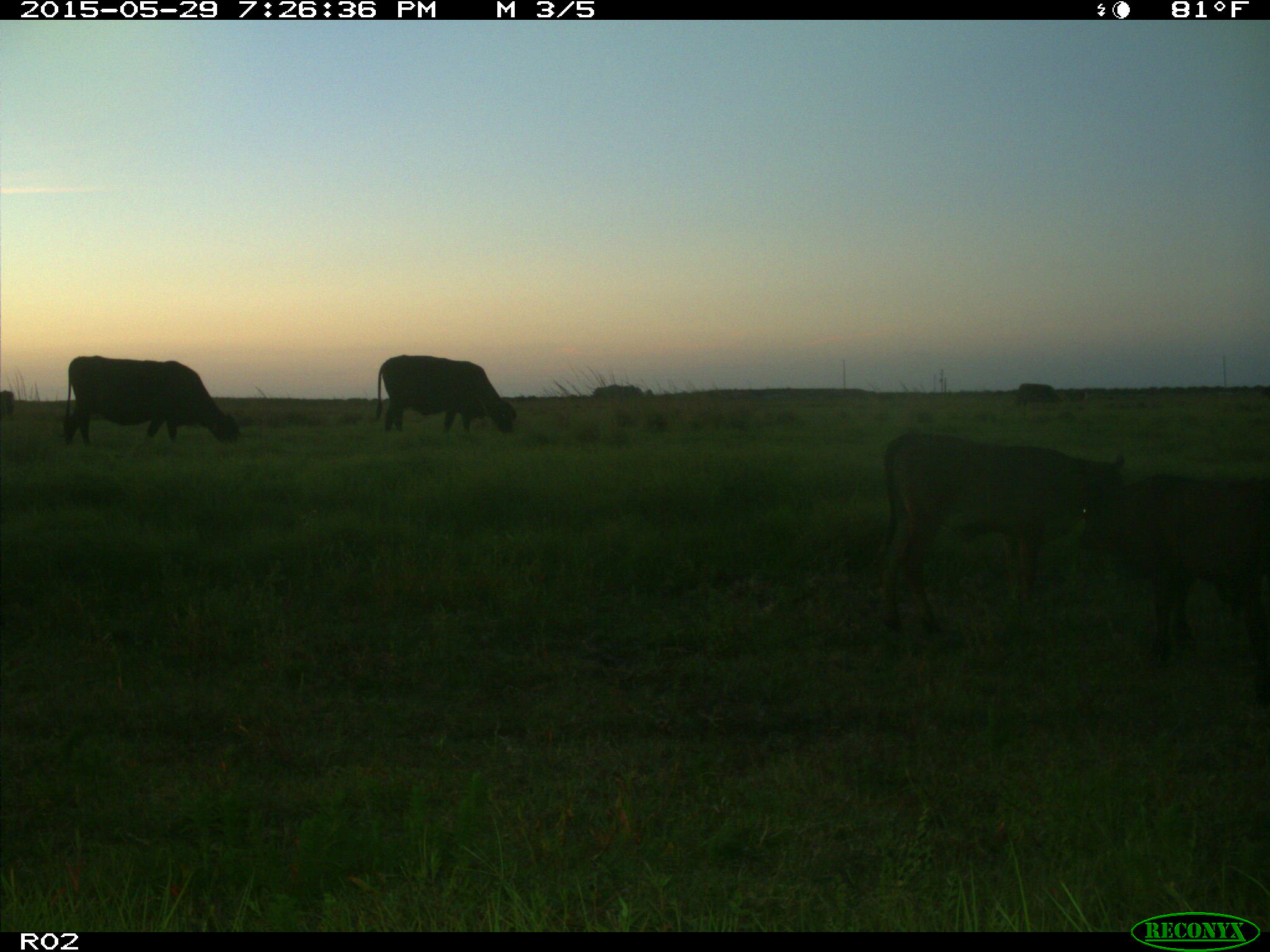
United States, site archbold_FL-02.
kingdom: Animalia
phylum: Chordata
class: Mammalia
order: Artiodactyla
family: Bovidae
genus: Bos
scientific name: Bos taurus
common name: domestic cow